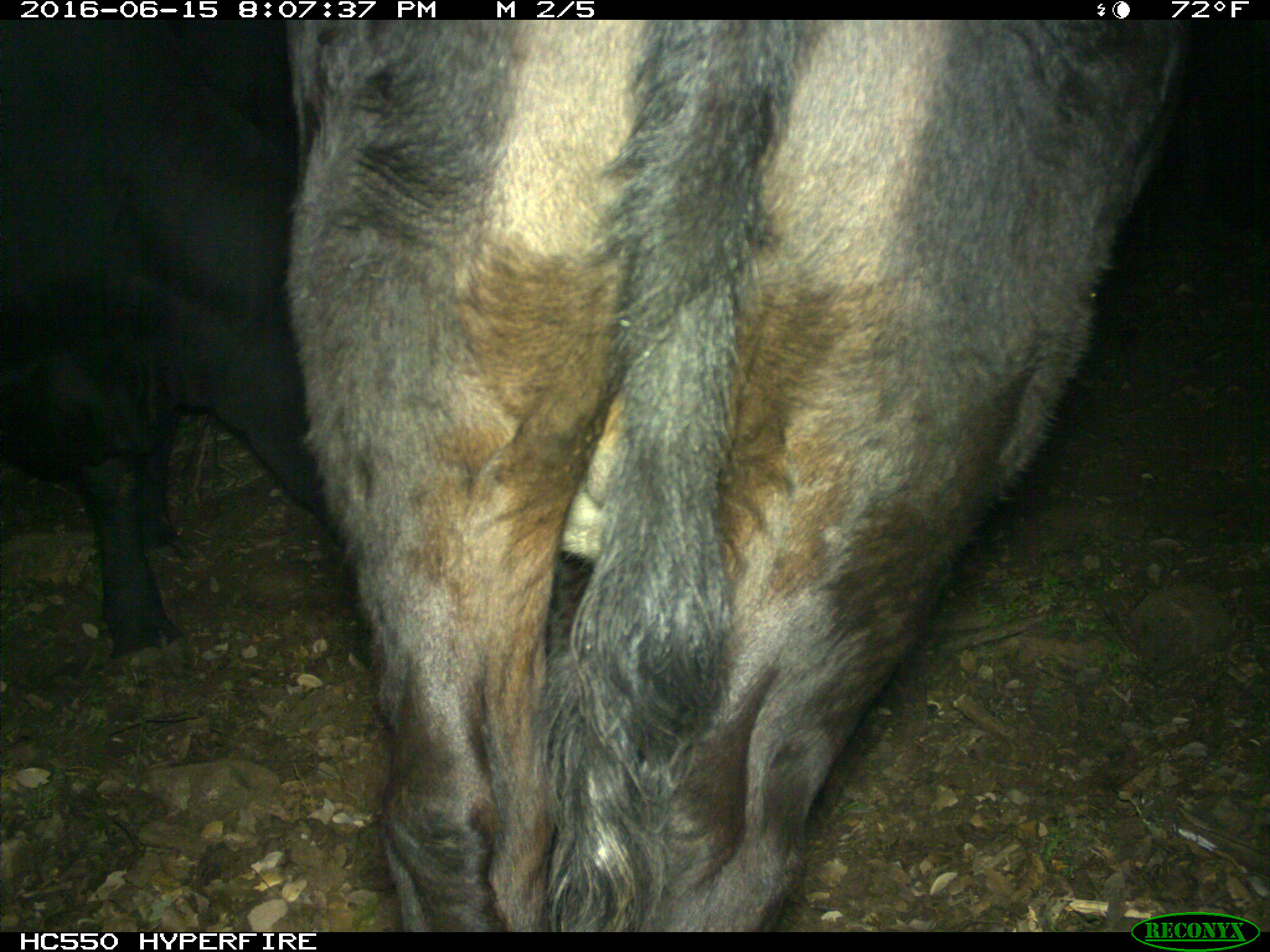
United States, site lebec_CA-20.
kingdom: Animalia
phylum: Chordata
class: Mammalia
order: Artiodactyla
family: Bovidae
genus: Bos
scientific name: Bos taurus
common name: domestic cow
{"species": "Bos taurus (domestic cow)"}